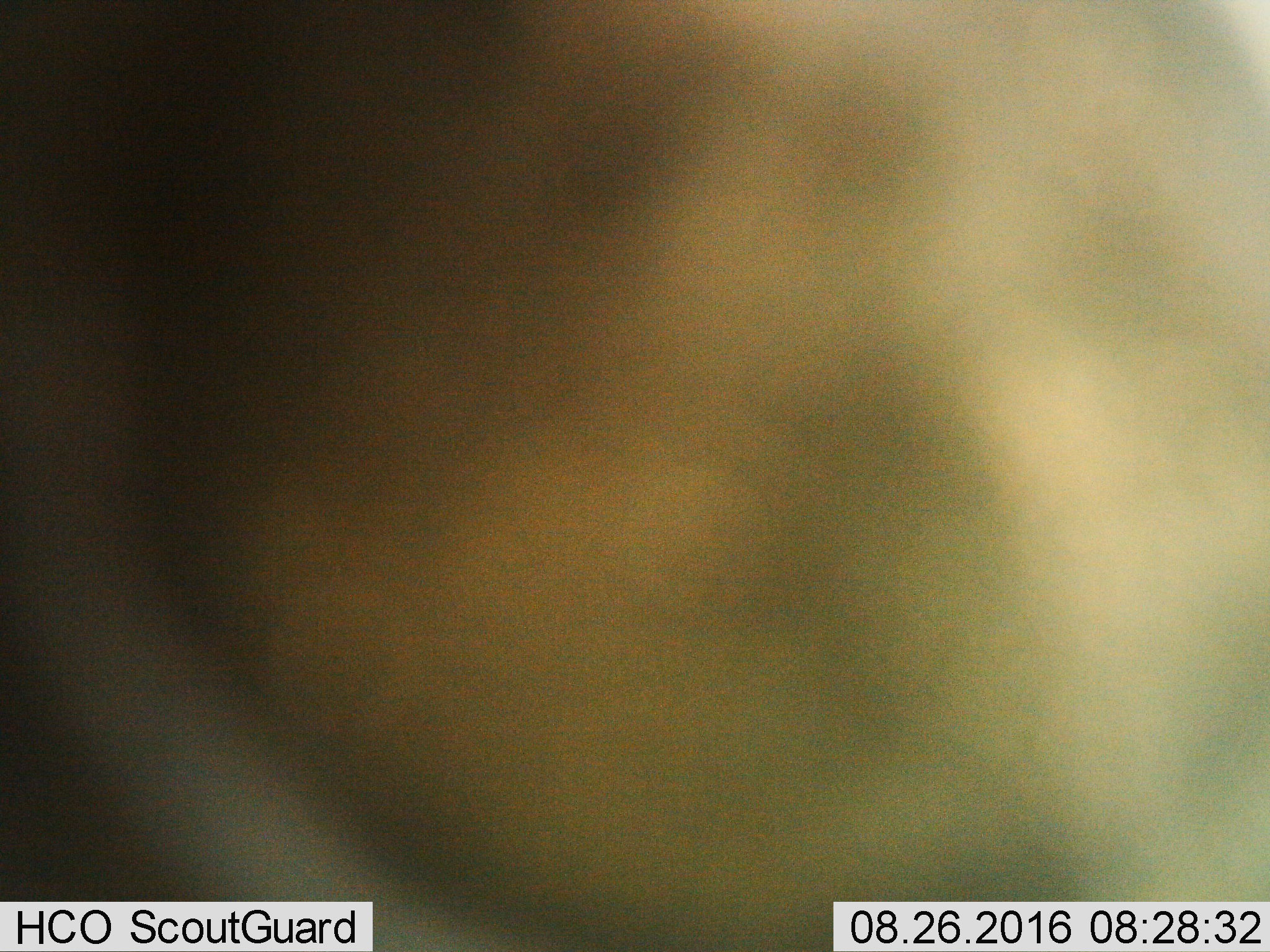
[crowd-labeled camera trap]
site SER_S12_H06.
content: unidentified animal